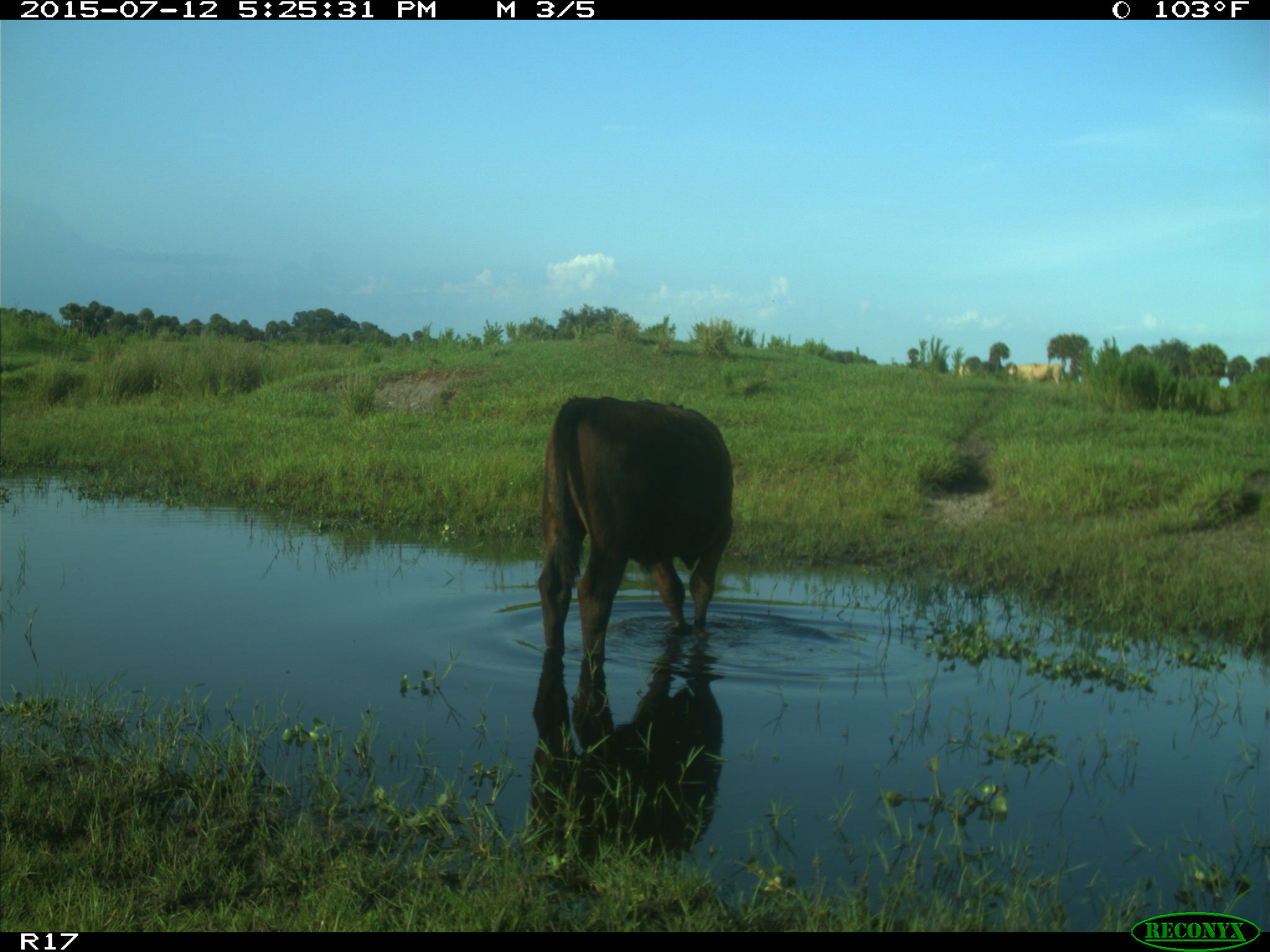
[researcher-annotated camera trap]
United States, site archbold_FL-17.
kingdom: Animalia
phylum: Chordata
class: Mammalia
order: Artiodactyla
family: Bovidae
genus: Bos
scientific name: Bos taurus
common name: domestic cow